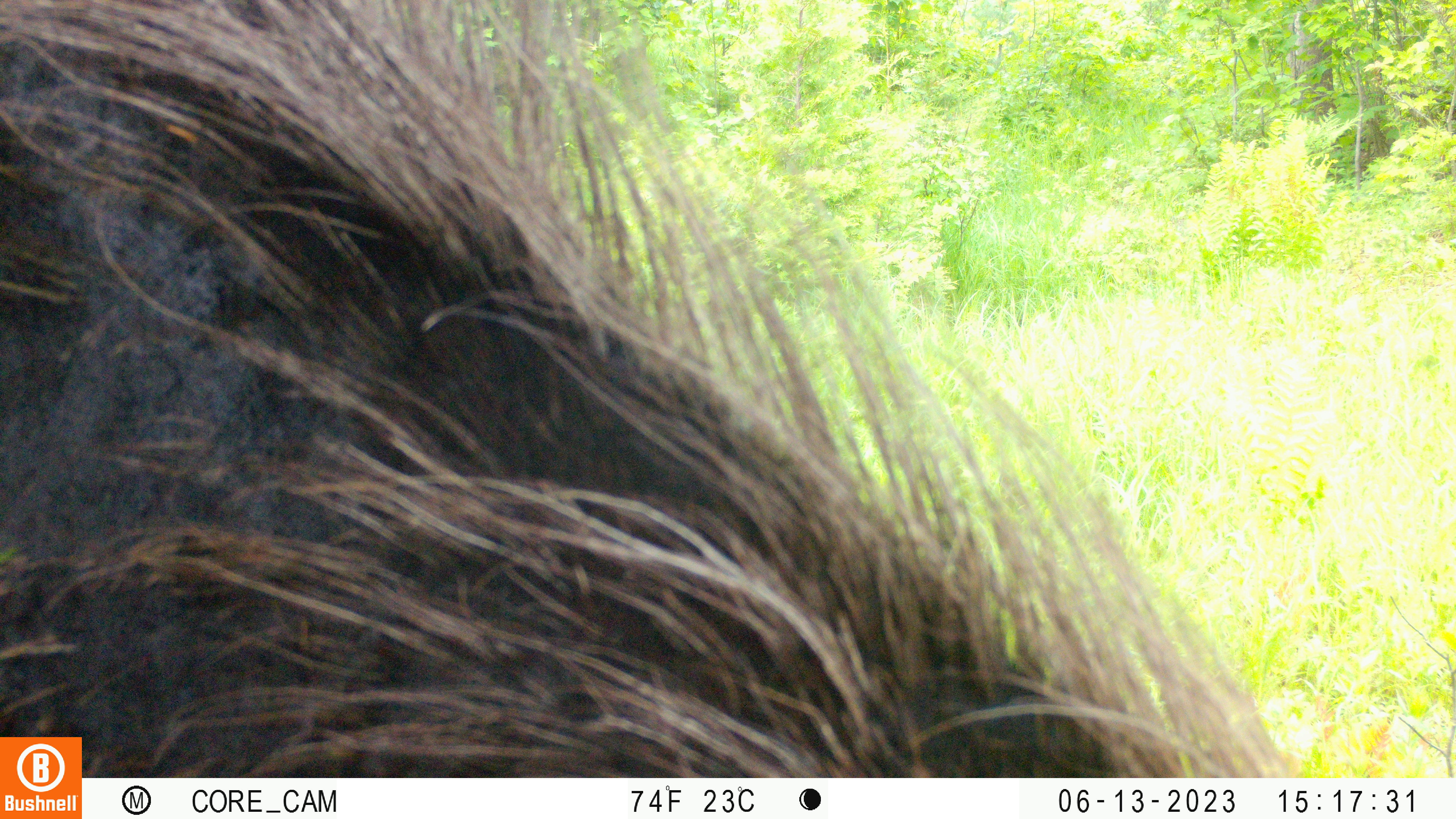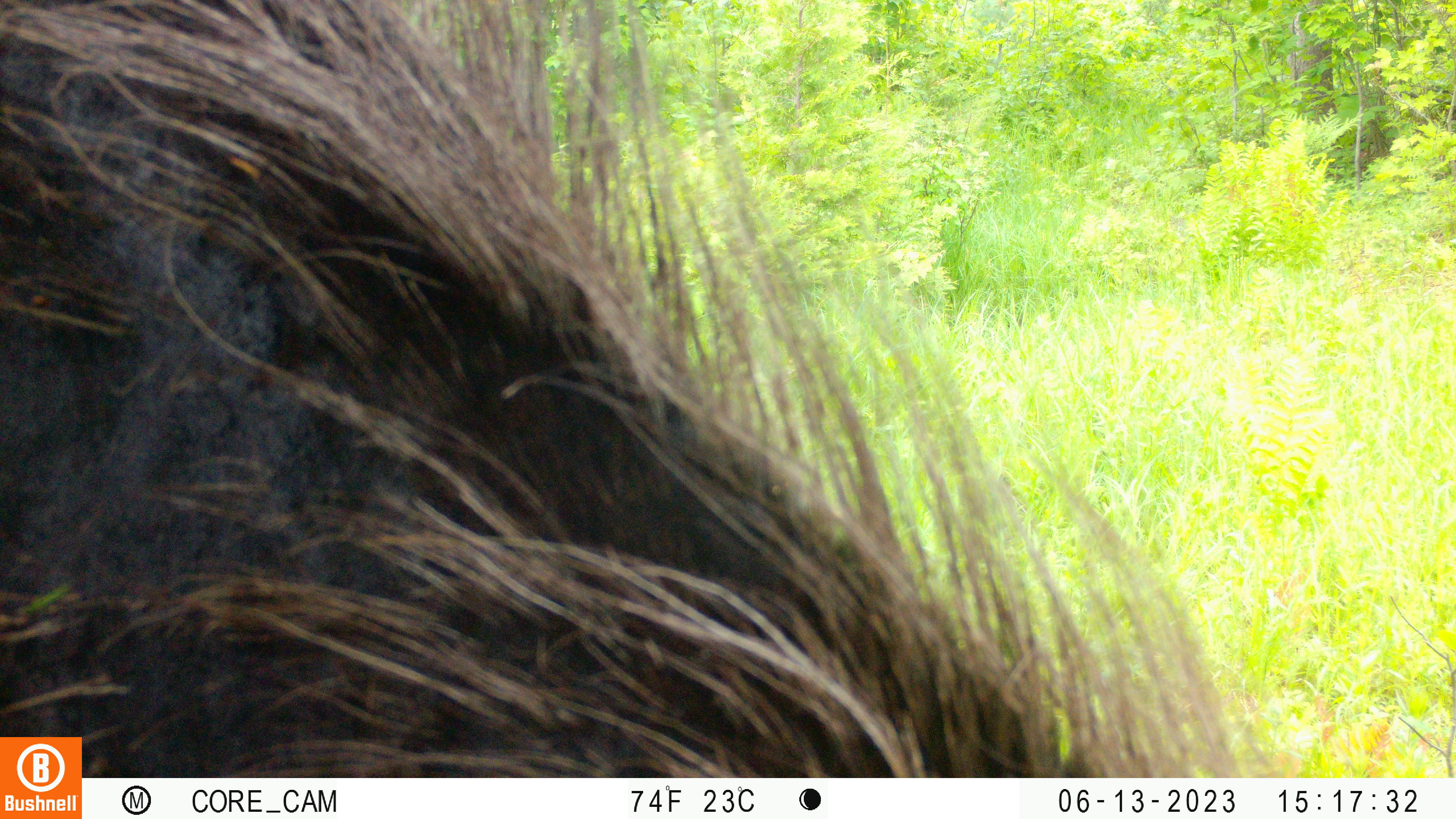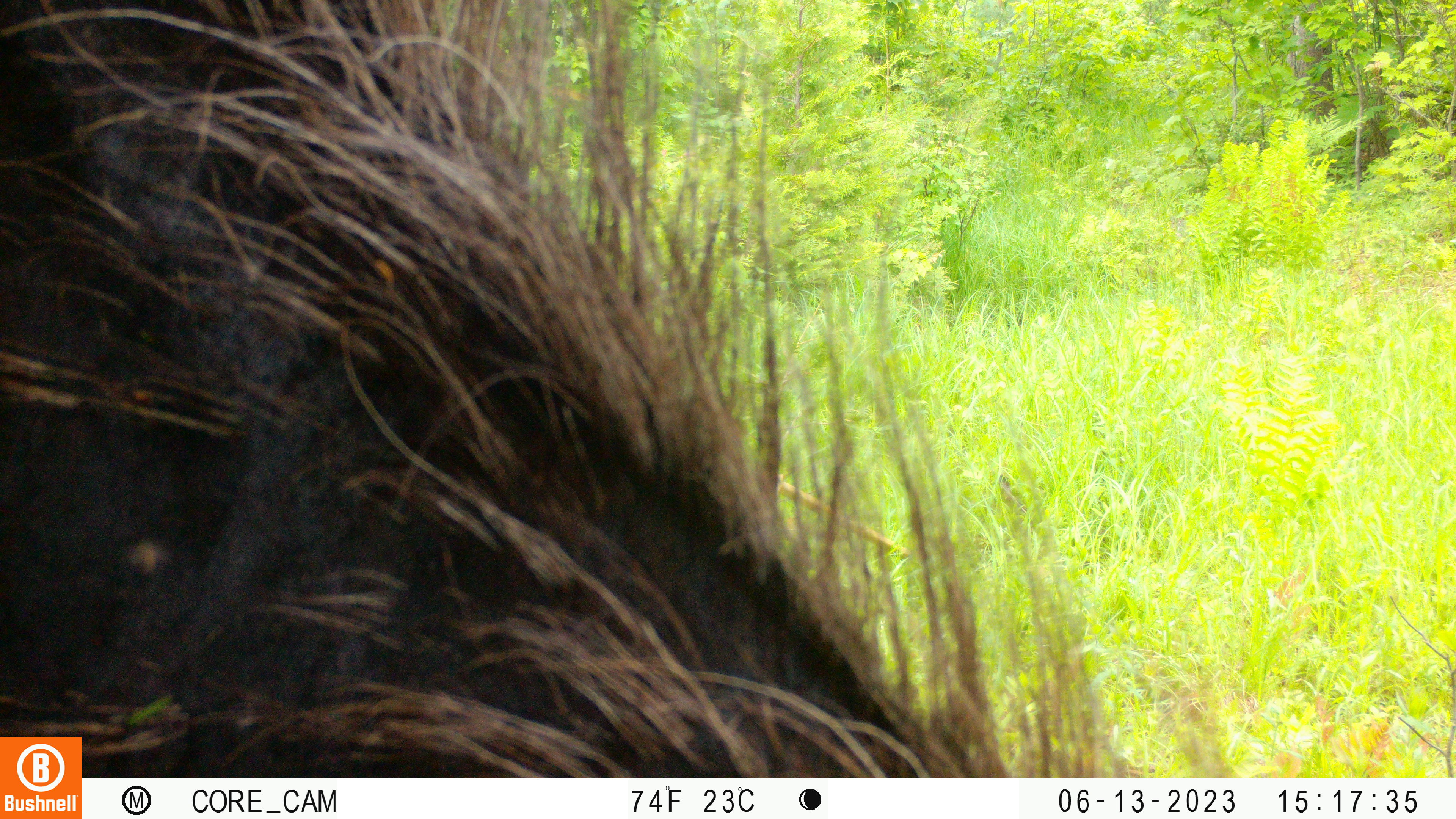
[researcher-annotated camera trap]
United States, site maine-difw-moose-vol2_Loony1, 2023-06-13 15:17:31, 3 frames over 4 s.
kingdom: Animalia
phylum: Chordata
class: Mammalia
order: Artiodactyla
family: Cervidae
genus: Alces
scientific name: Alces alces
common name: moose